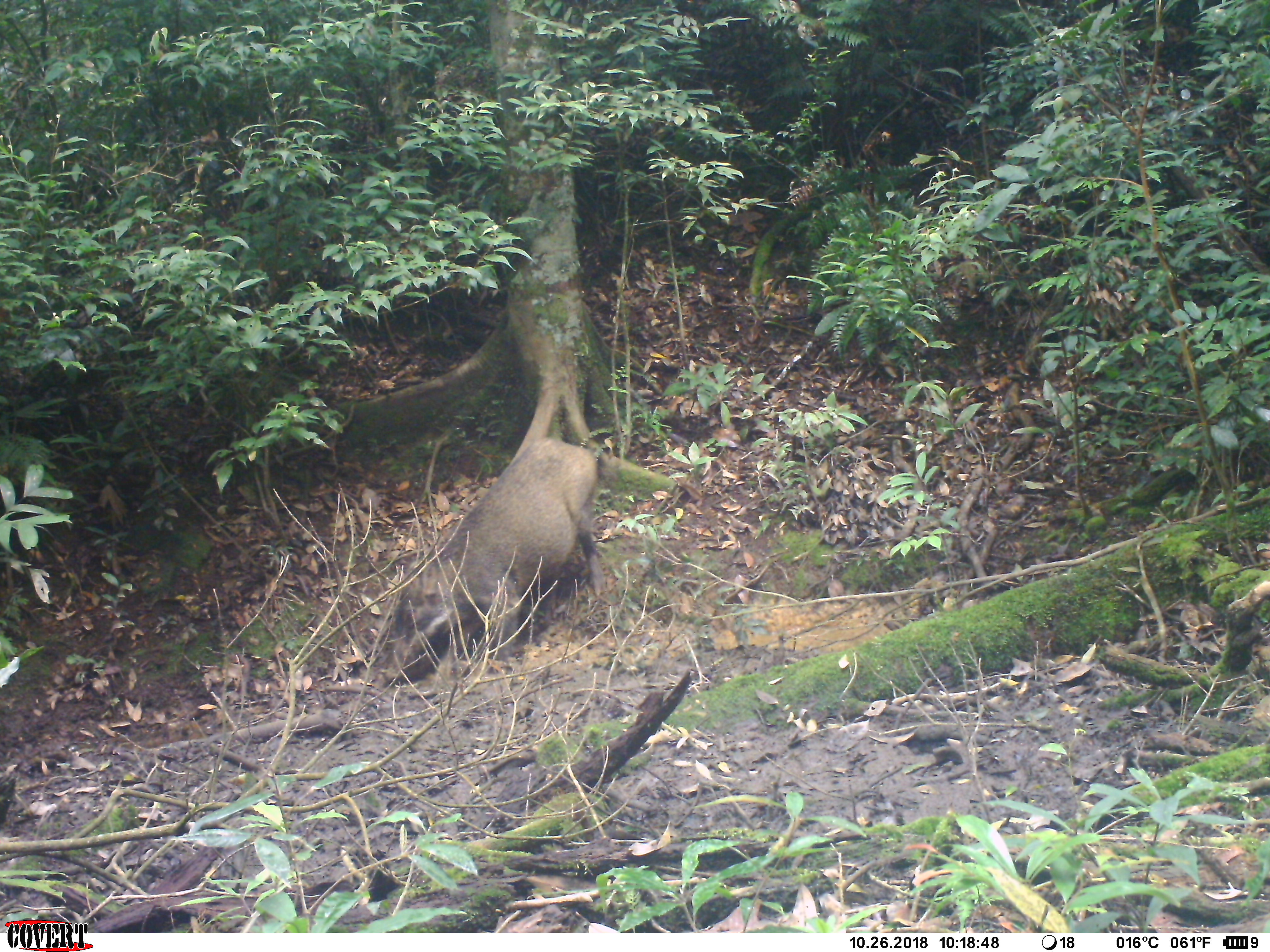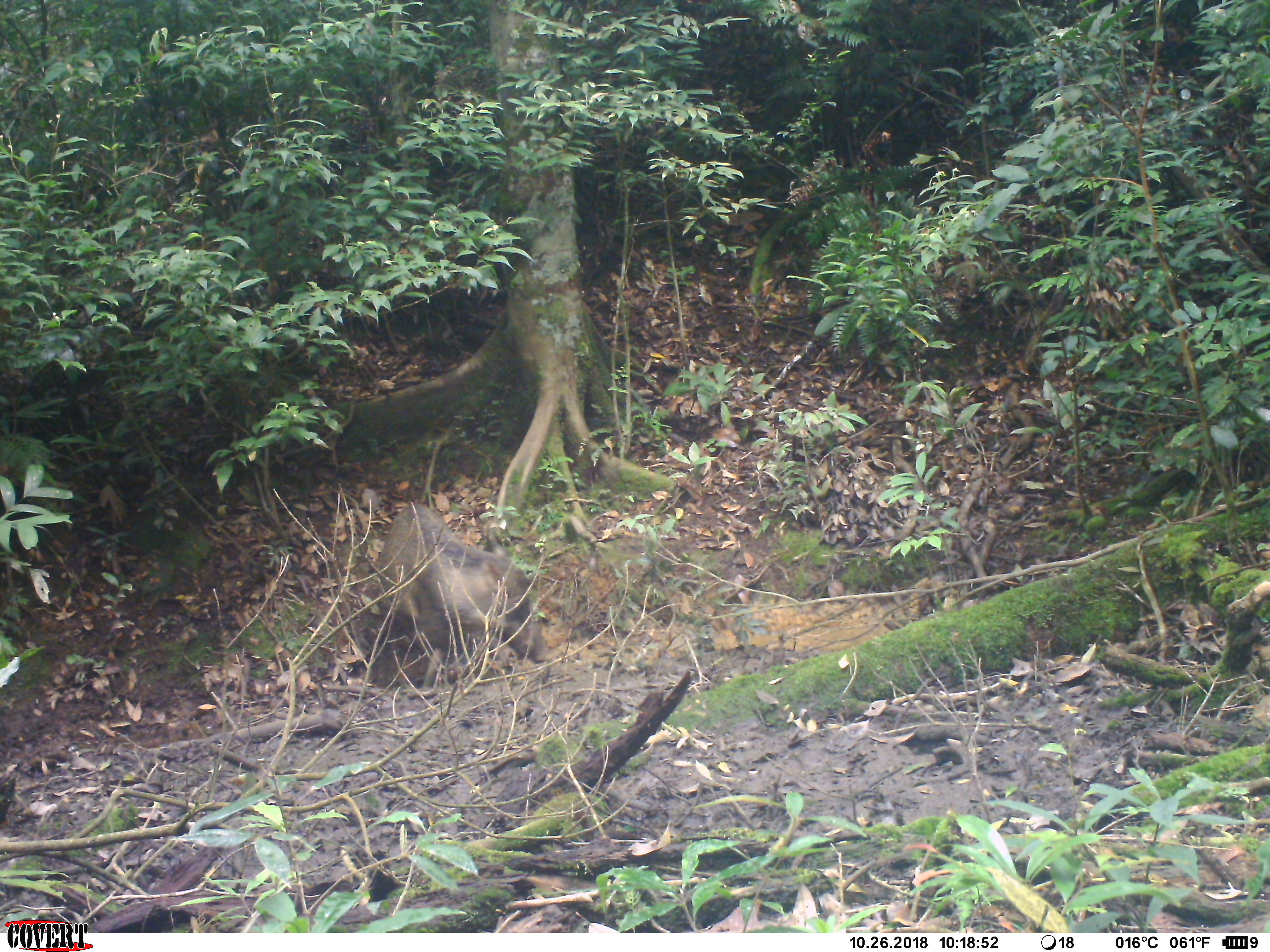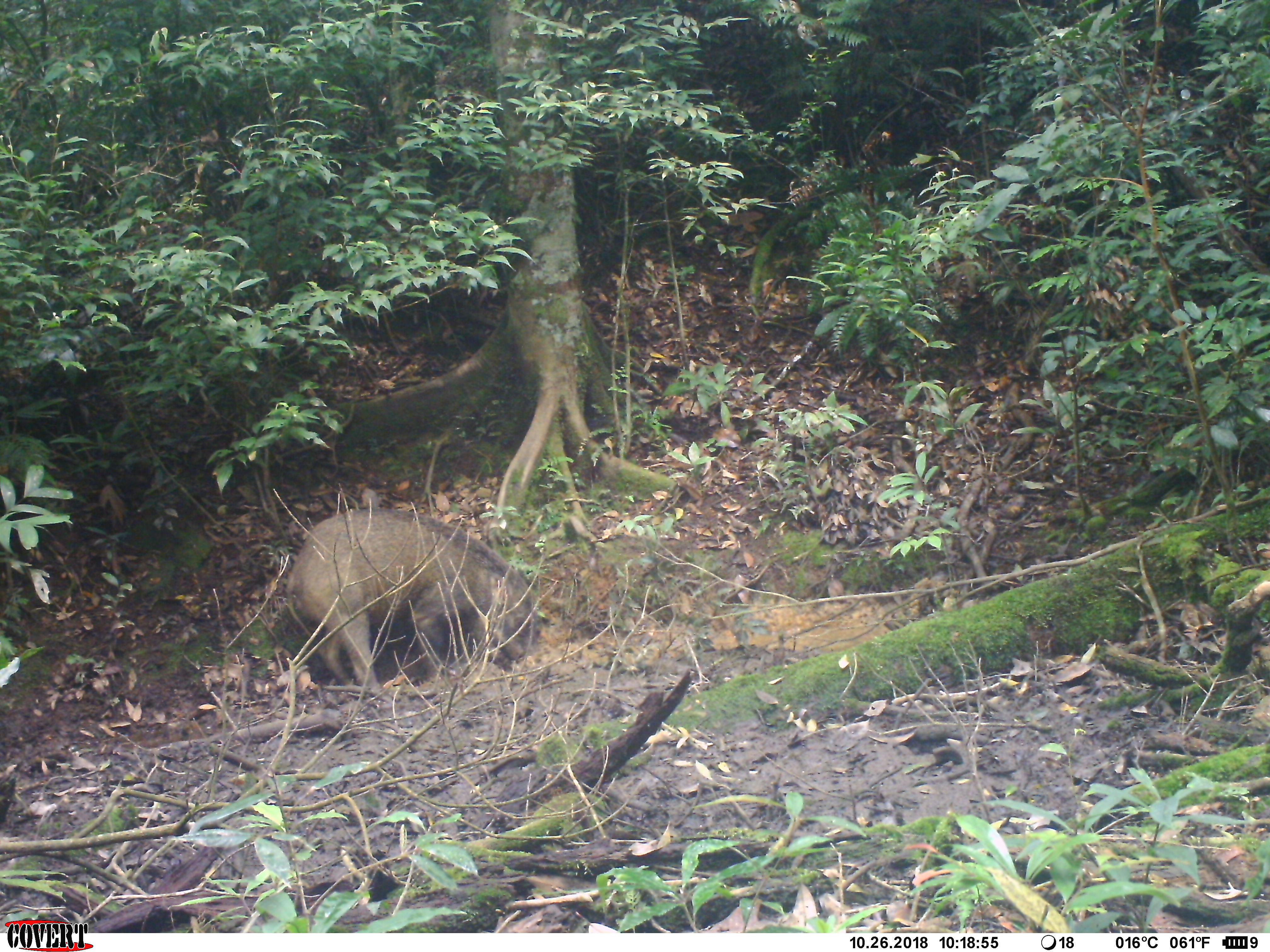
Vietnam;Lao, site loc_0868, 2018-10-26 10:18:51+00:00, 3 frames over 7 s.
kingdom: Animalia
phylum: Chordata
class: Mammalia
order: Artiodactyla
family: Suidae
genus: Sus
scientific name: Sus scrofa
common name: eurasian wild pig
Eurasian wild pig (Sus scrofa). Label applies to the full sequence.